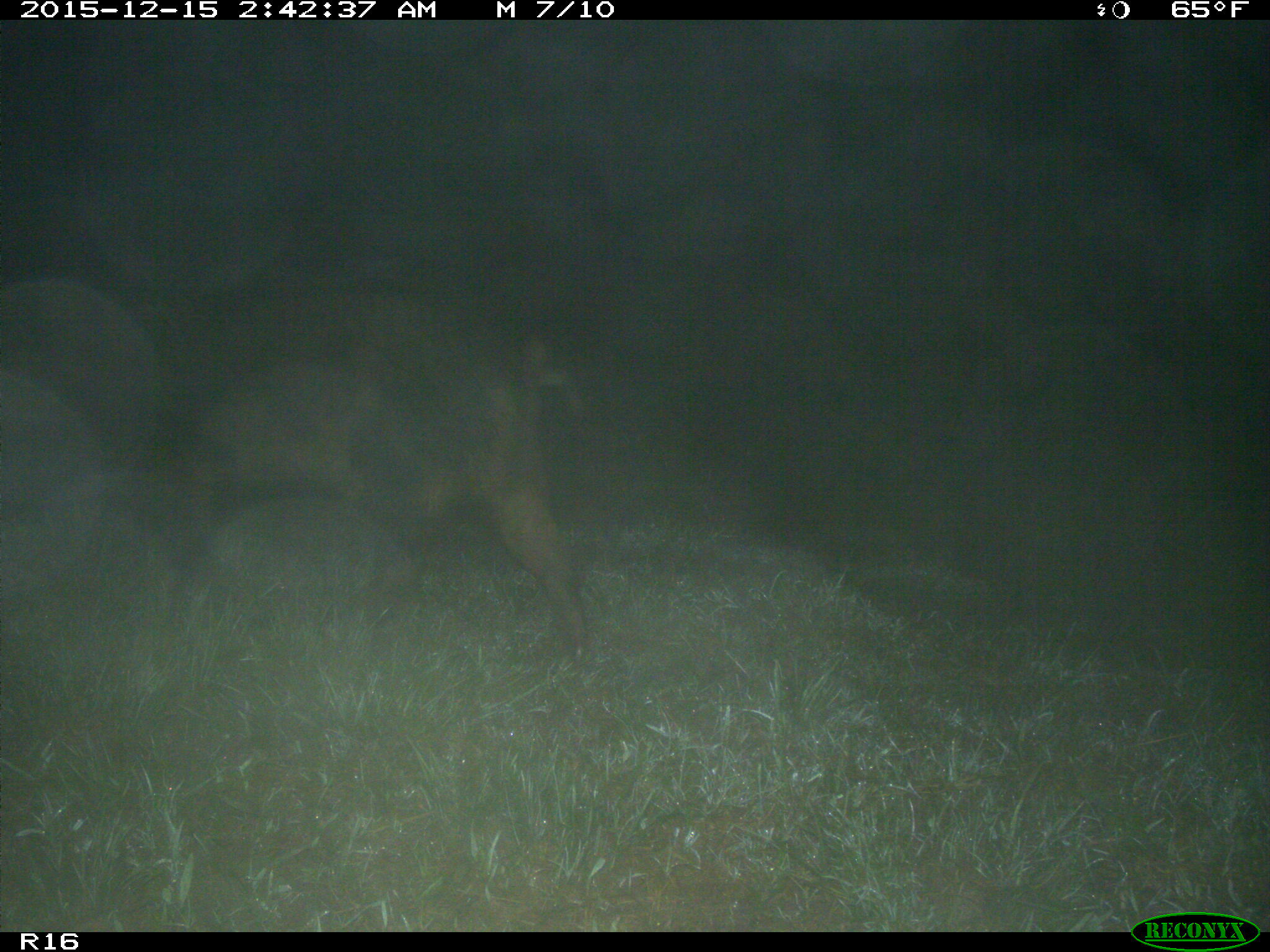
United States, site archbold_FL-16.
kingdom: Animalia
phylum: Chordata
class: Mammalia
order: Artiodactyla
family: Suidae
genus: Sus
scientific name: Sus scrofa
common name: wild boar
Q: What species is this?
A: Sus scrofa (wild boar).